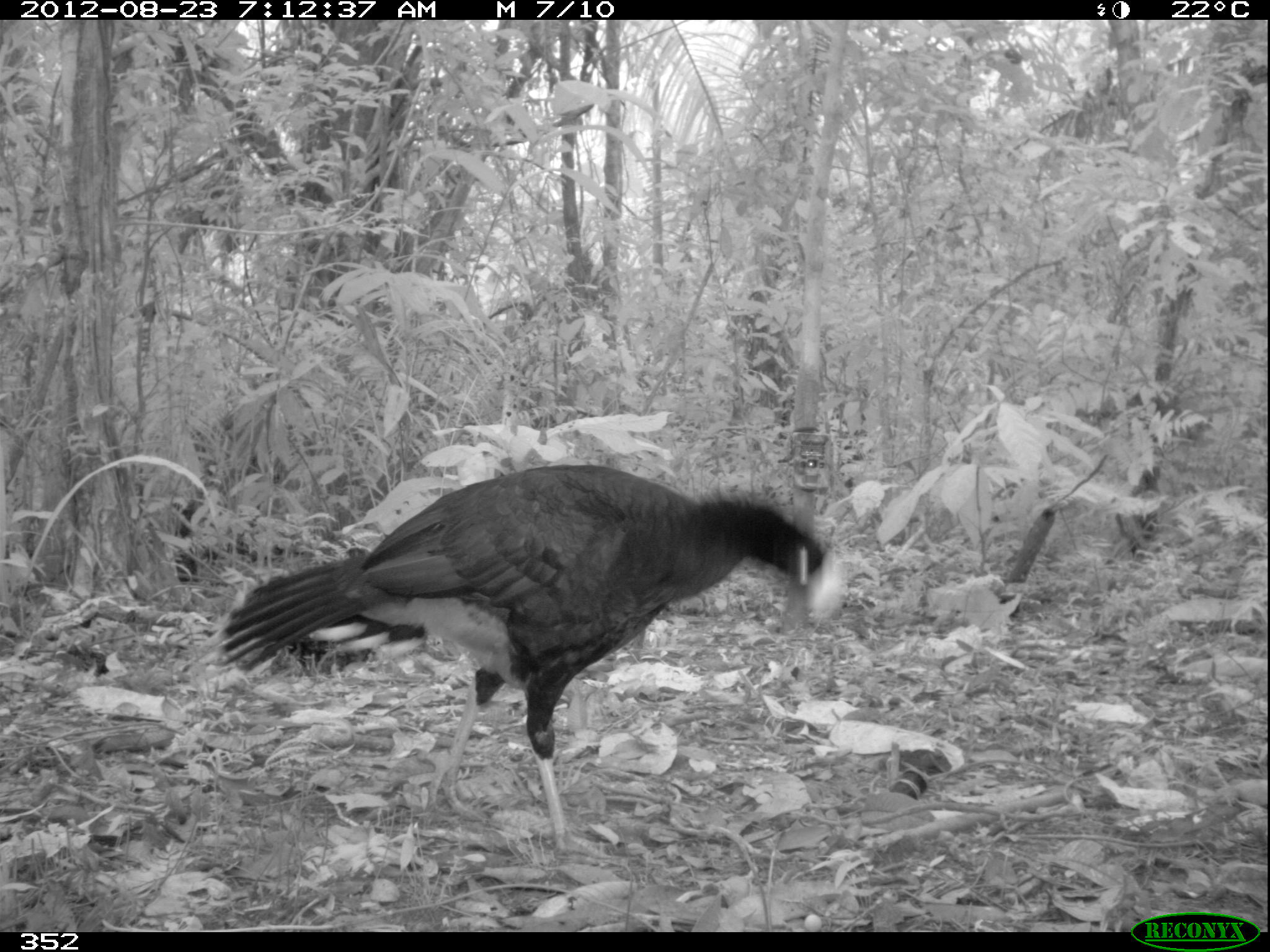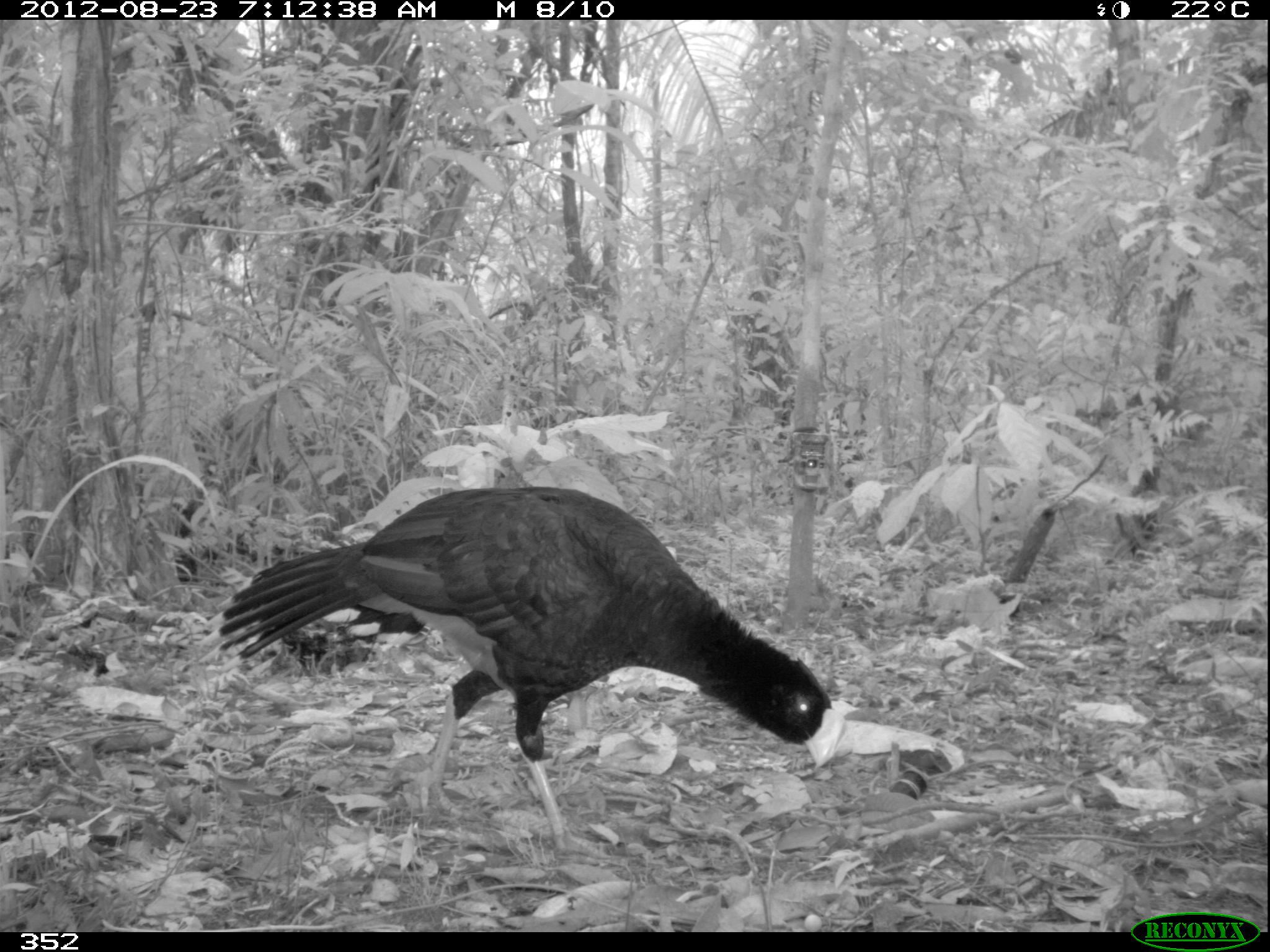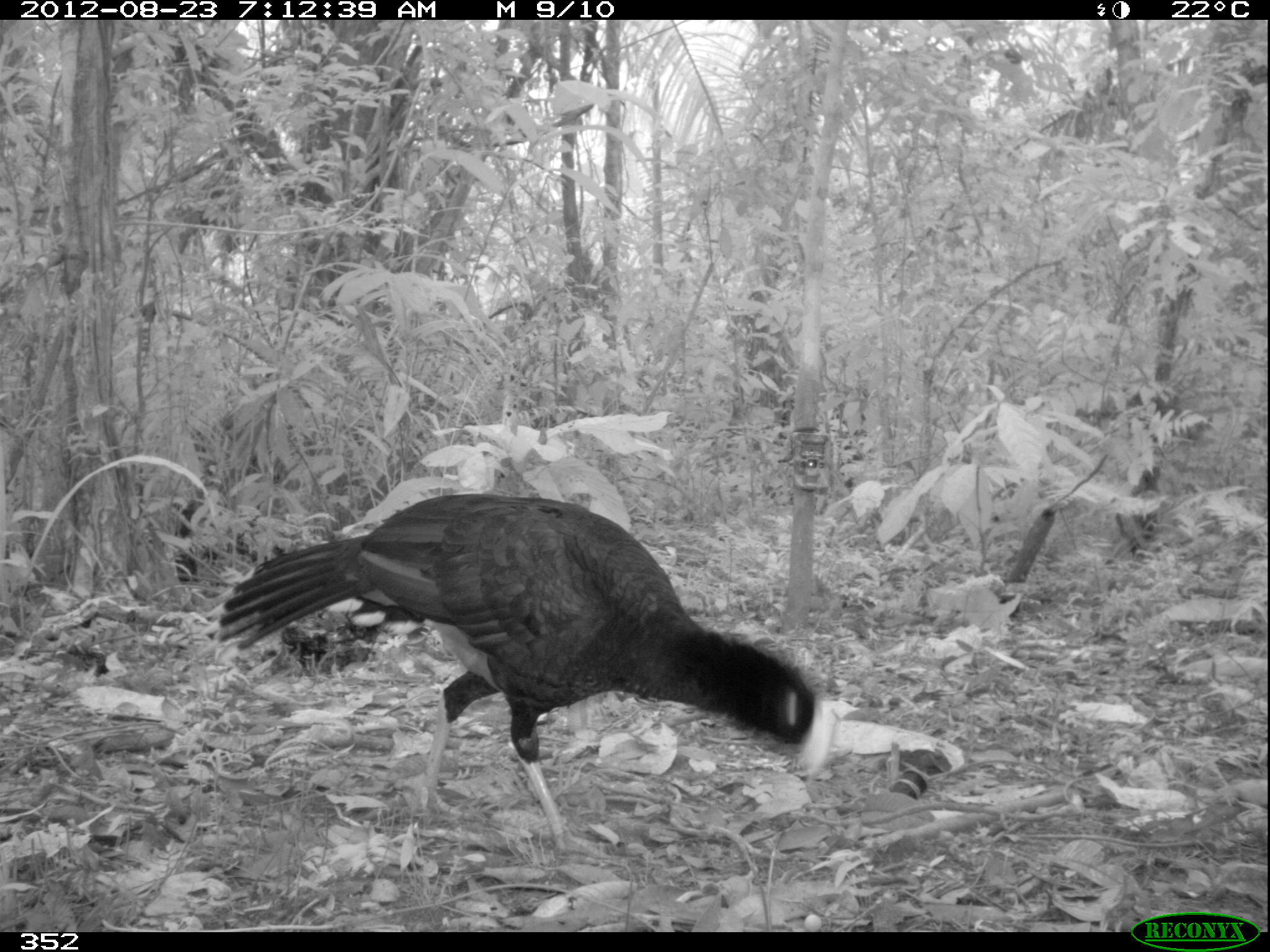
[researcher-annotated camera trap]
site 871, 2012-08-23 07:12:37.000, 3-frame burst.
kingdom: Animalia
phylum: Chordata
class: Aves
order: Galliformes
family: Cracidae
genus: Mitu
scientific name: Mitu tuberosum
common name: razor-billed curassow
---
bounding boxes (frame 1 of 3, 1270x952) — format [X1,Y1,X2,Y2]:
mitu tuberosum: [210,454,846,858]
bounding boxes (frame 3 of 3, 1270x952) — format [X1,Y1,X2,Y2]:
mitu tuberosum: [195,487,843,857]